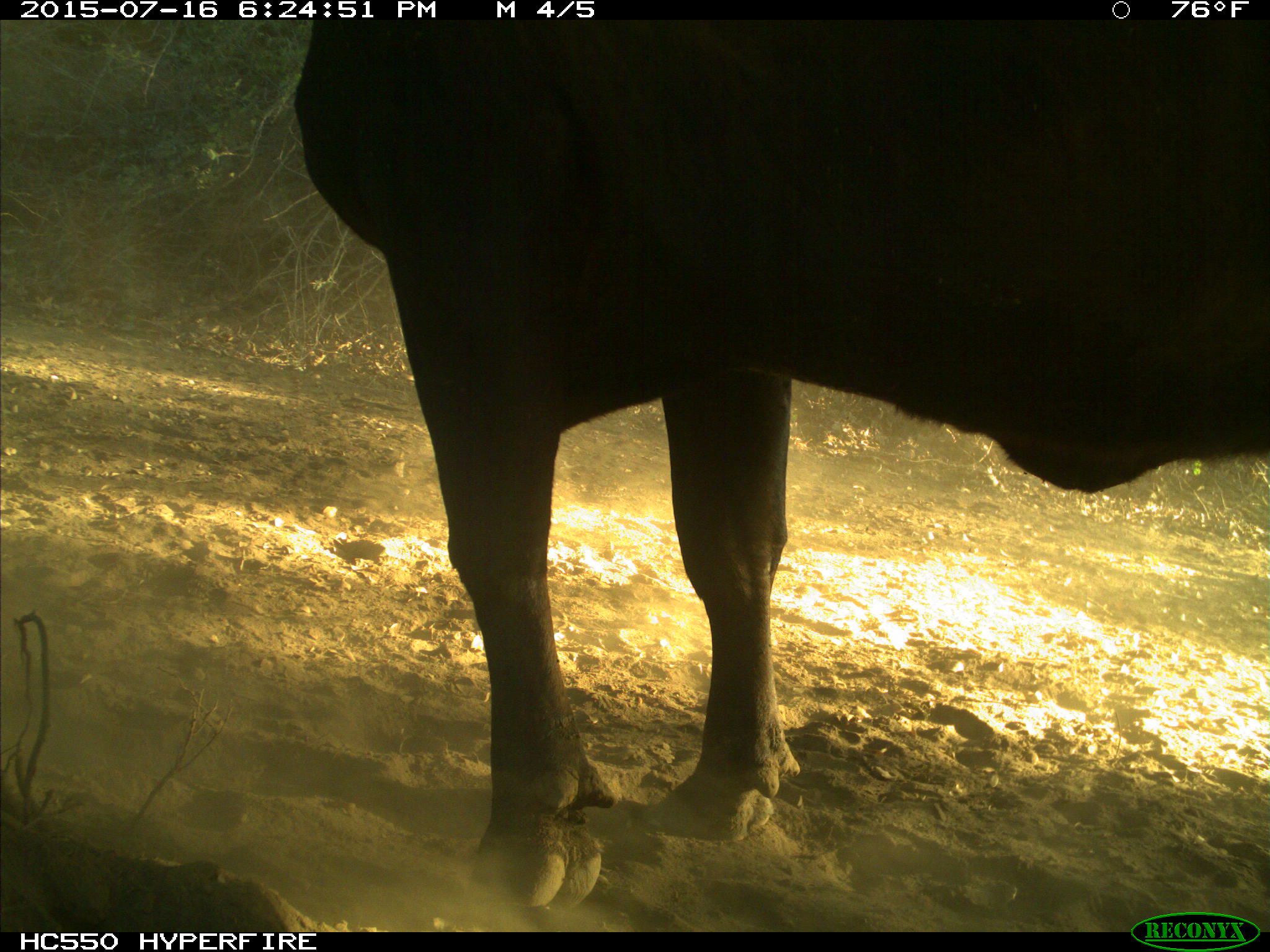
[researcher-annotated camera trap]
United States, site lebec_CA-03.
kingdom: Animalia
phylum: Chordata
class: Mammalia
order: Artiodactyla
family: Bovidae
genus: Bos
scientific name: Bos taurus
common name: domestic cow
Bos taurus (domestic cow).